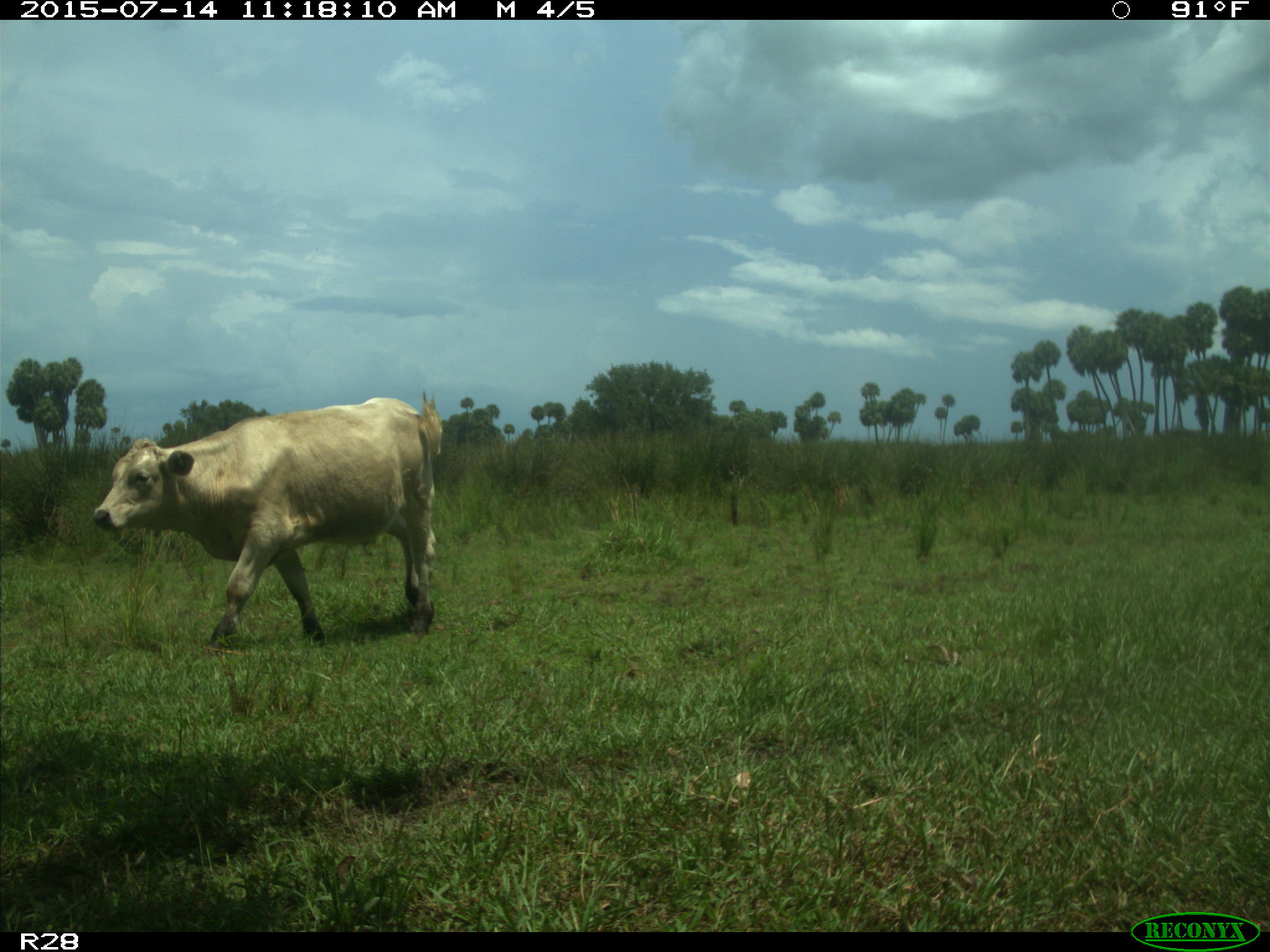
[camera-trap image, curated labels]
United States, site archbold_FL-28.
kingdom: Animalia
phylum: Chordata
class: Mammalia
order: Artiodactyla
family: Bovidae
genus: Bos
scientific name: Bos taurus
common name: domestic cow